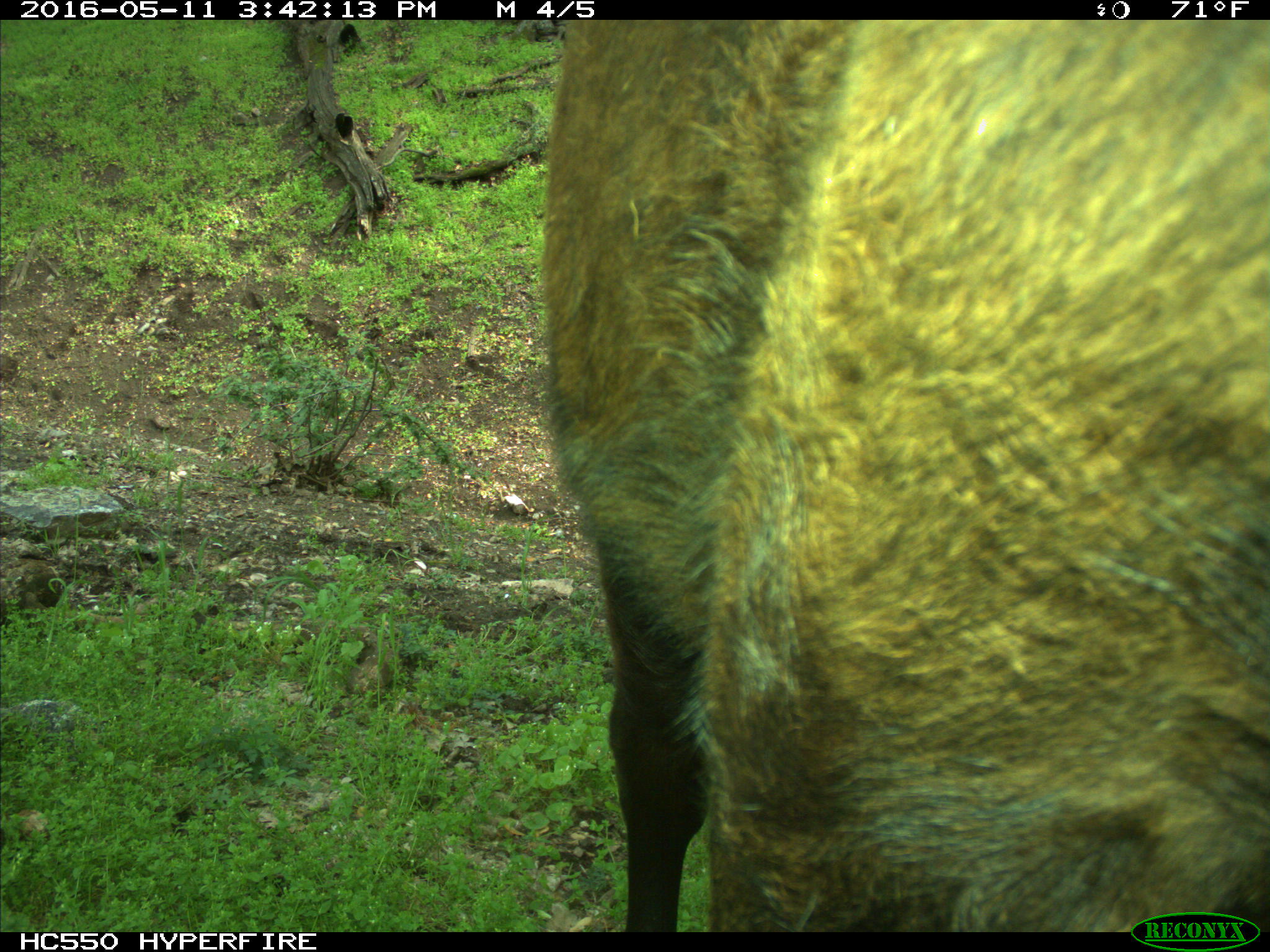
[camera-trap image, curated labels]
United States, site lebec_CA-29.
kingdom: Animalia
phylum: Chordata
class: Mammalia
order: Artiodactyla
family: Bovidae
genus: Bos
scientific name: Bos taurus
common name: domestic cow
Bos taurus (domestic cow).